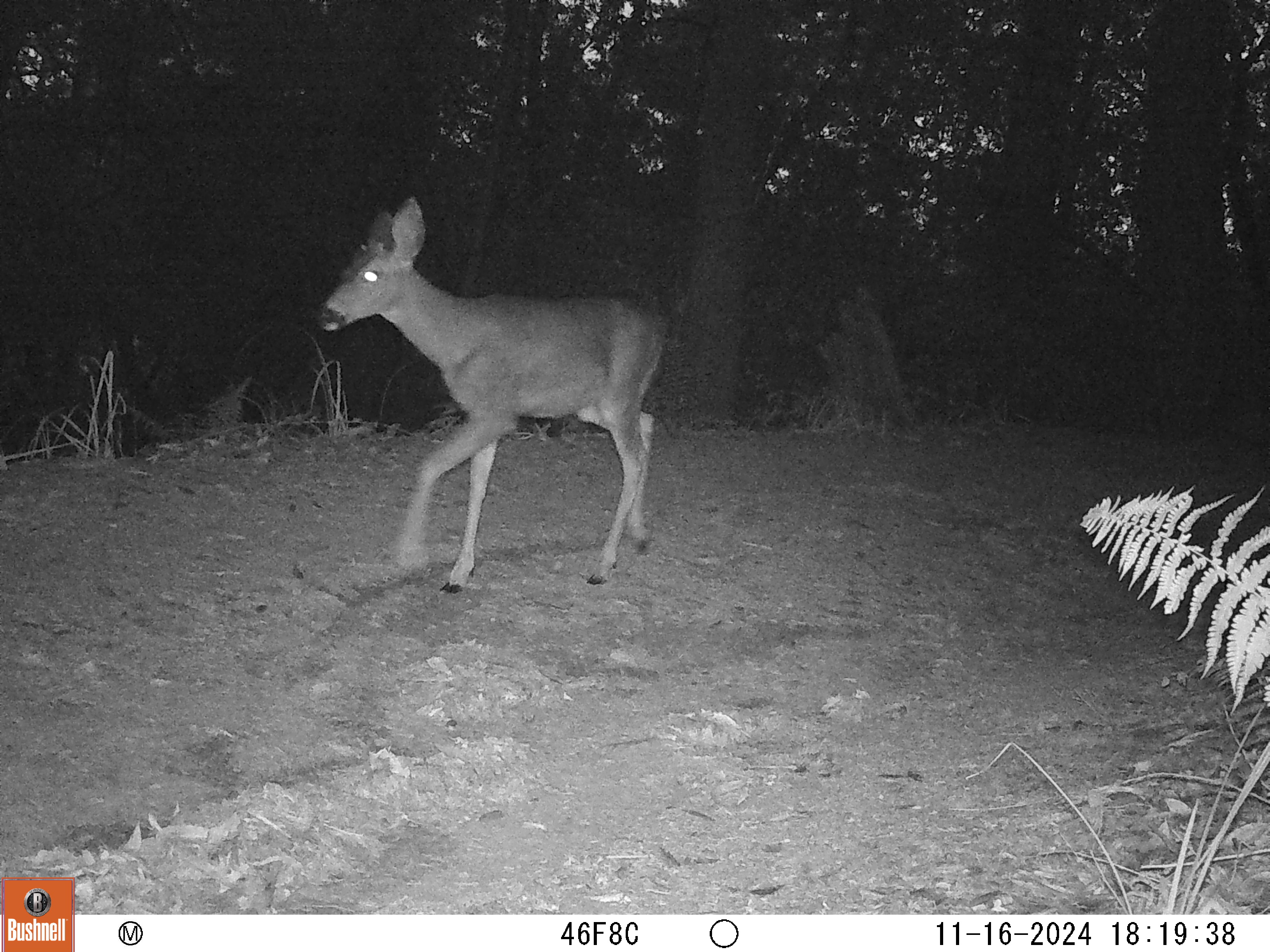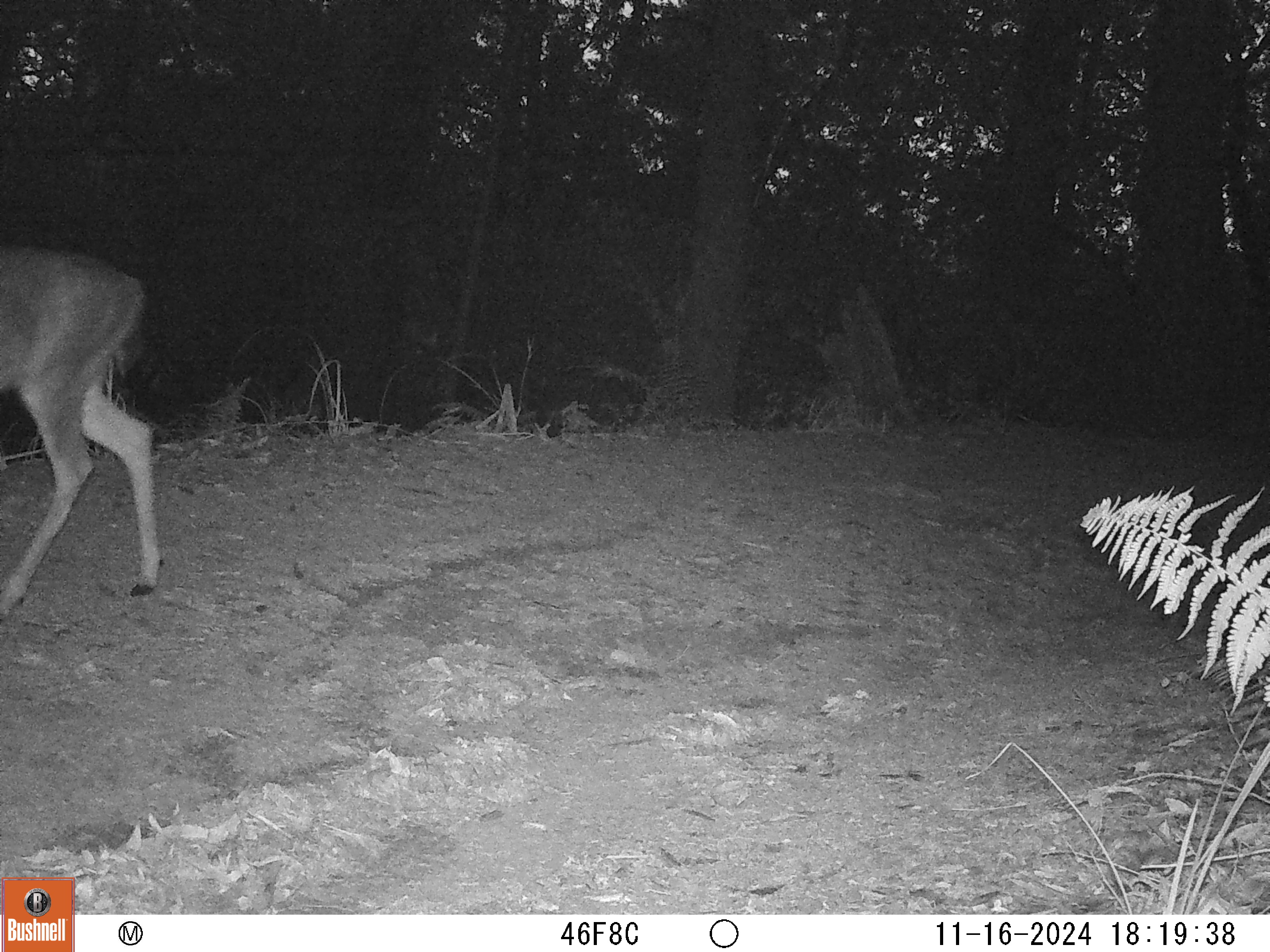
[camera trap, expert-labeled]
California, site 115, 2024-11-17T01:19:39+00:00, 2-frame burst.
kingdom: Animalia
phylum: Chordata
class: Mammalia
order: Artiodactyla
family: Cervidae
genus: Odocoileus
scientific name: Odocoileus hemionus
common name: mule deer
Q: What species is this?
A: Mule deer (Odocoileus hemionus).